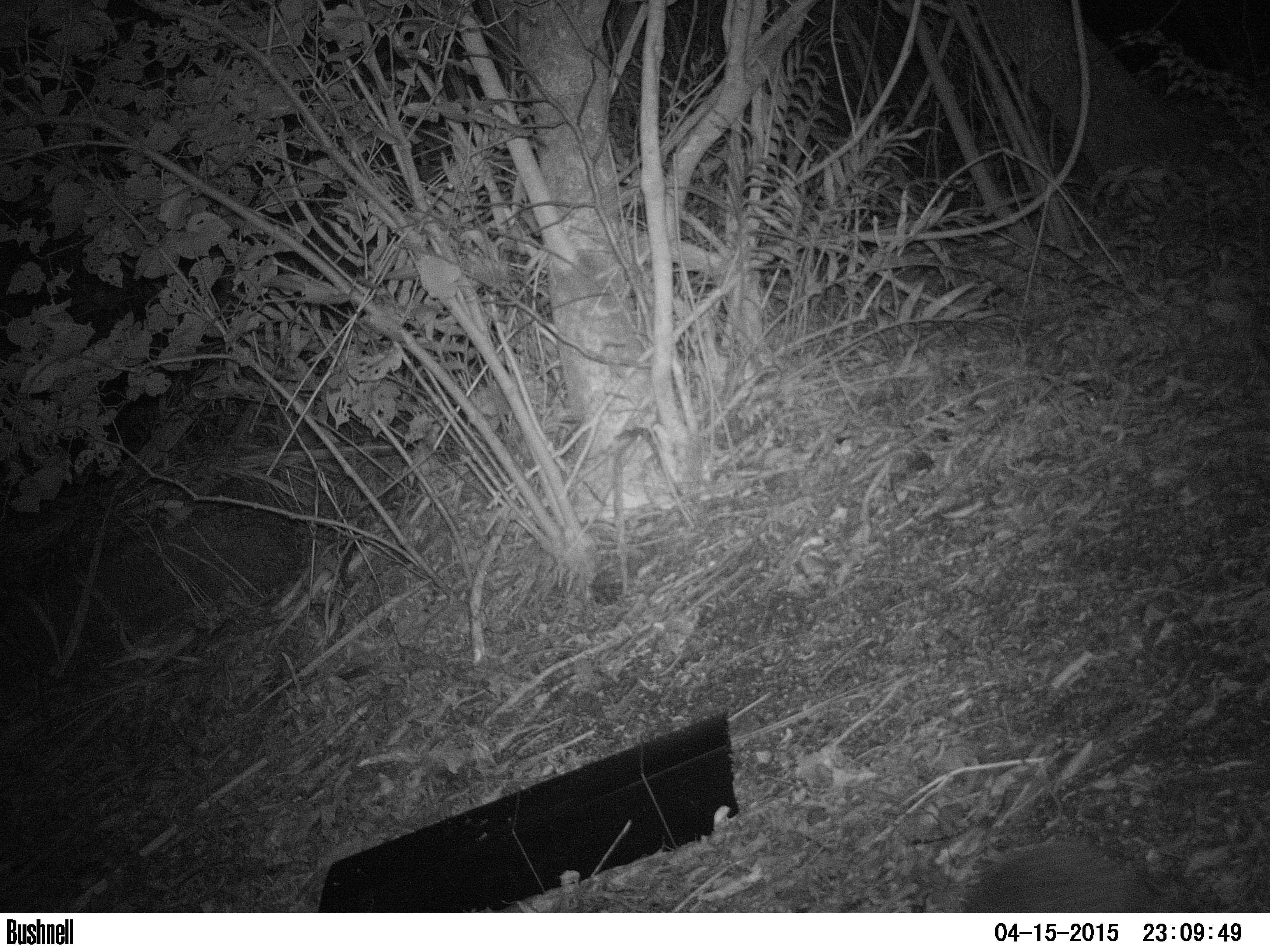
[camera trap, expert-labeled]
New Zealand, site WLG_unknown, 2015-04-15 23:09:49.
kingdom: Animalia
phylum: Chordata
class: Mammalia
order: Eulipotyphla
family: Erinaceidae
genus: Erinaceus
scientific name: Erinaceus europaeus europaeus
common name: european hedgehog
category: hedgehog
Hedgehog (european hedgehog) (Erinaceus europaeus europaeus).